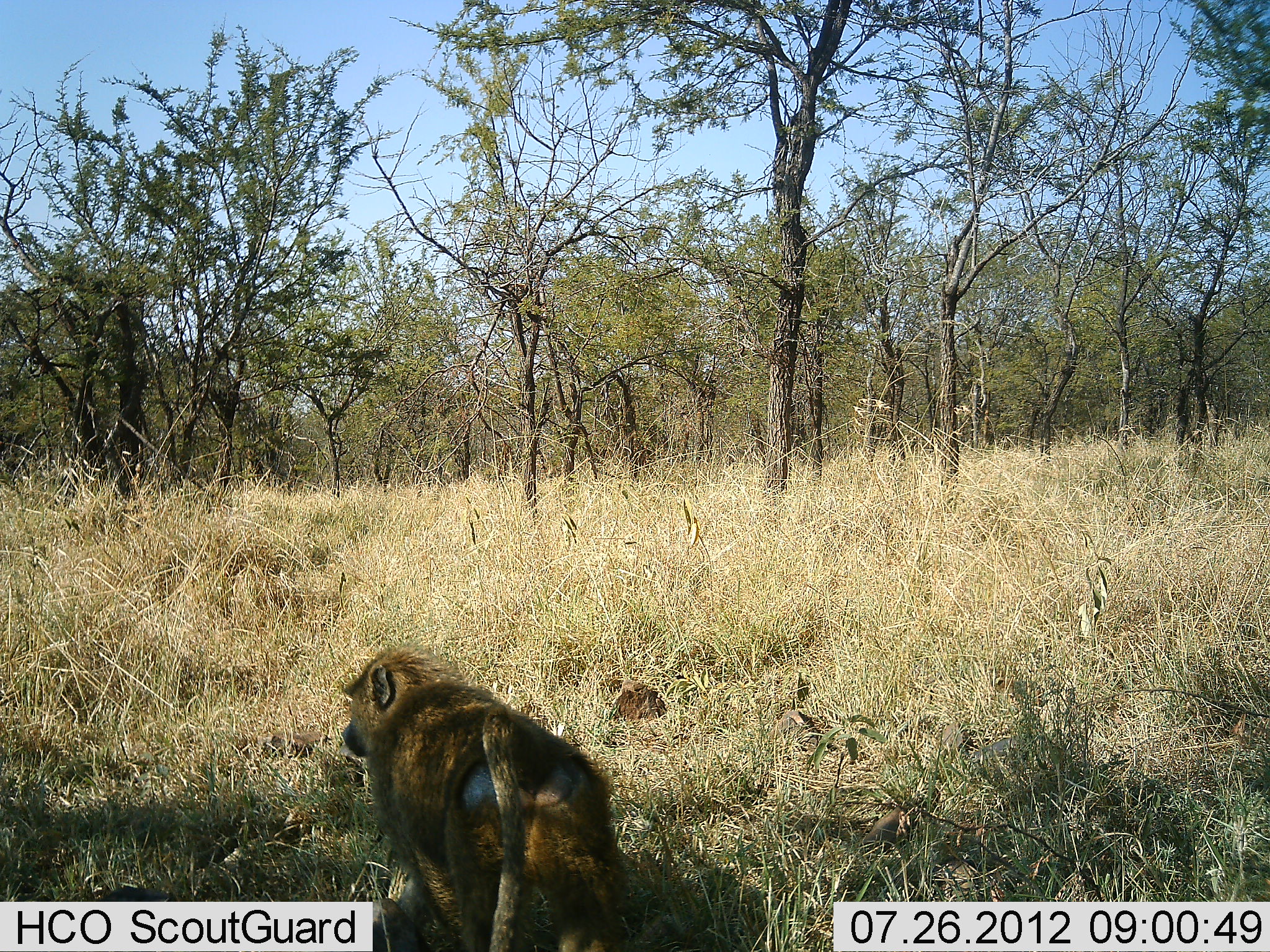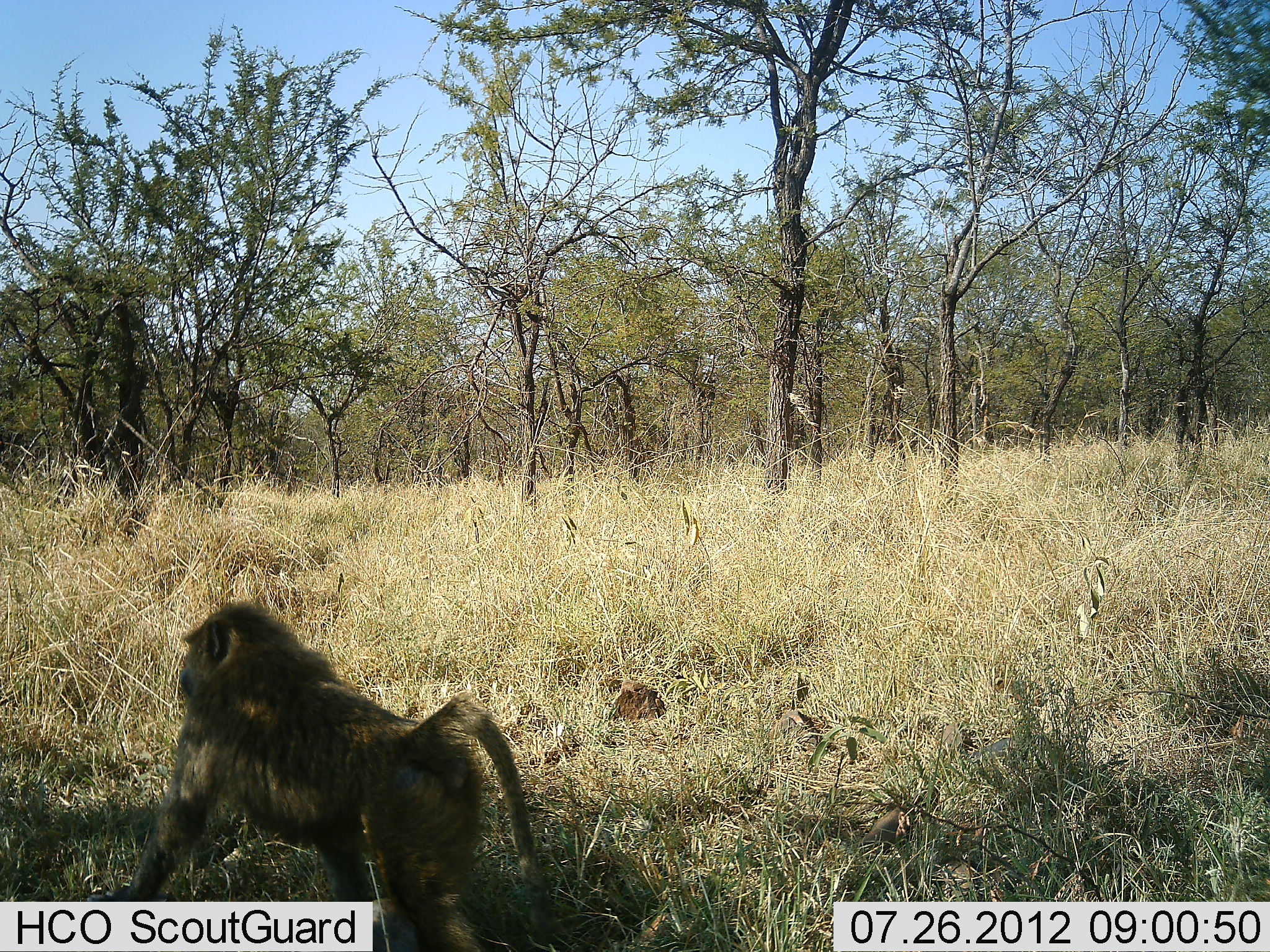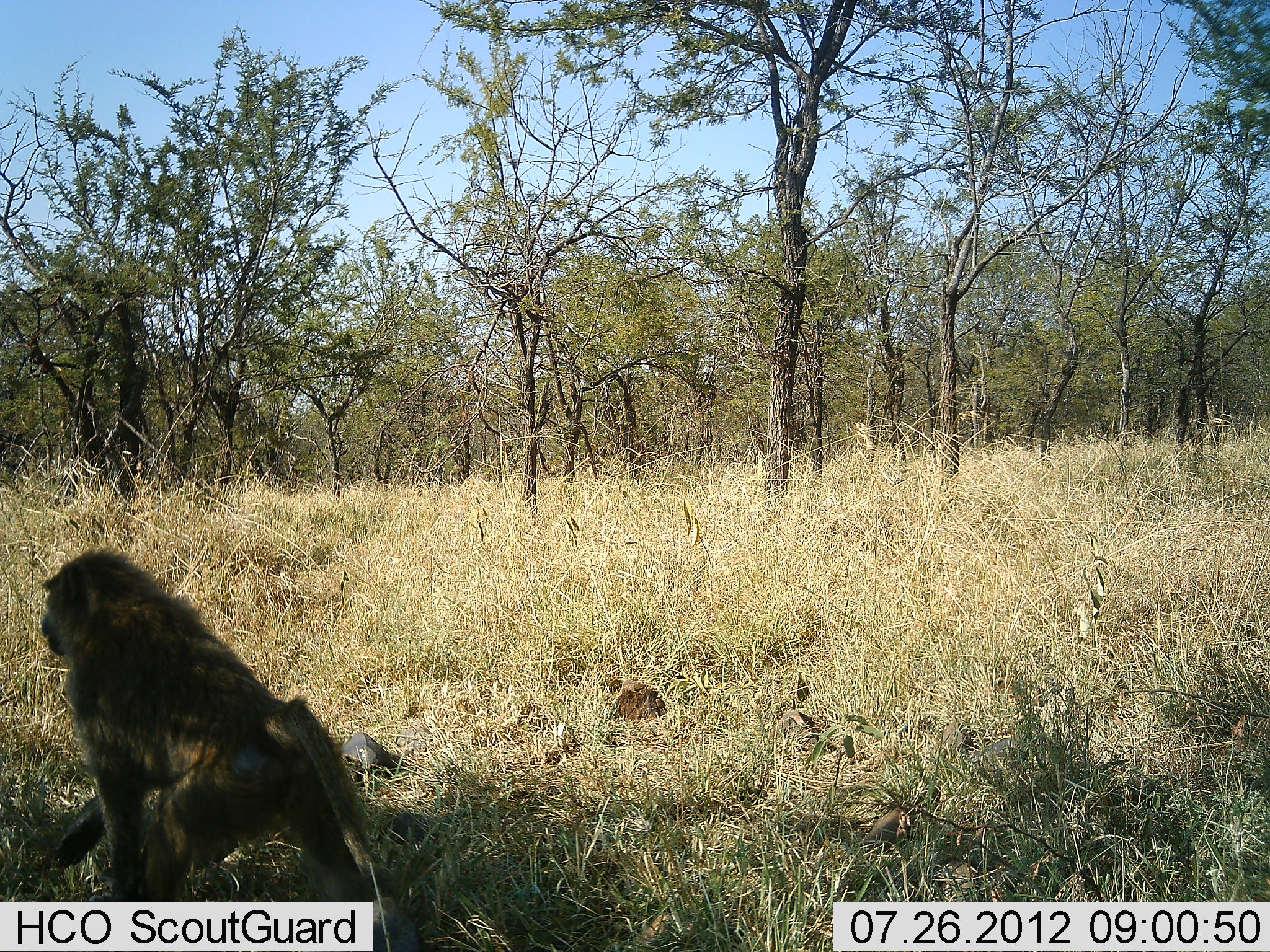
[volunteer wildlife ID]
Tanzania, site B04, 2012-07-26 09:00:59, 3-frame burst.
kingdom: Animalia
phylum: Chordata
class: Mammalia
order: Primates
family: Cercopithecidae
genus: Papio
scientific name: Papio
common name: baboon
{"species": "baboon (Papio)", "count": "1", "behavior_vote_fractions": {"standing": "10%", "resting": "0%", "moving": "100%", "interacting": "0%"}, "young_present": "0%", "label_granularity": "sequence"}